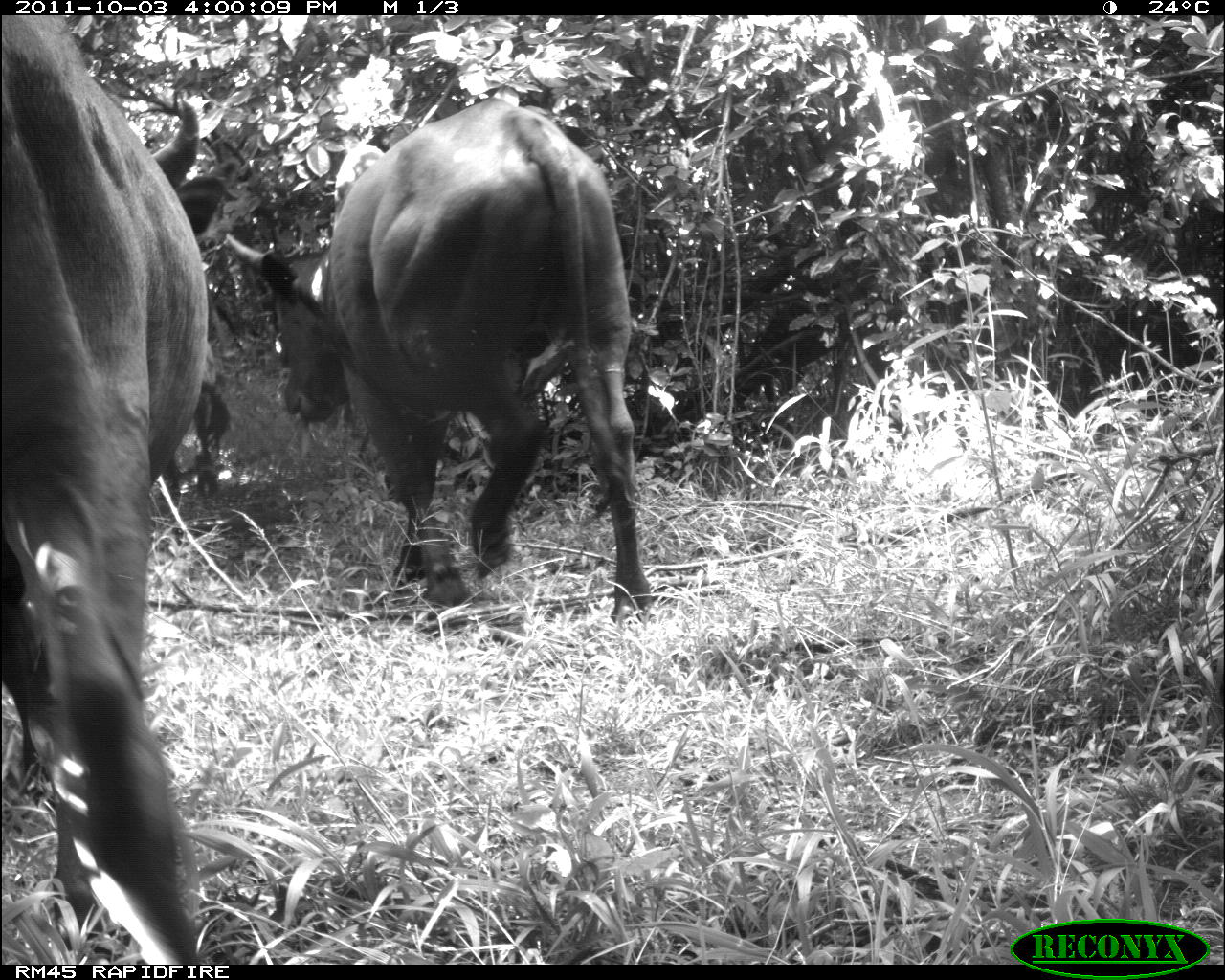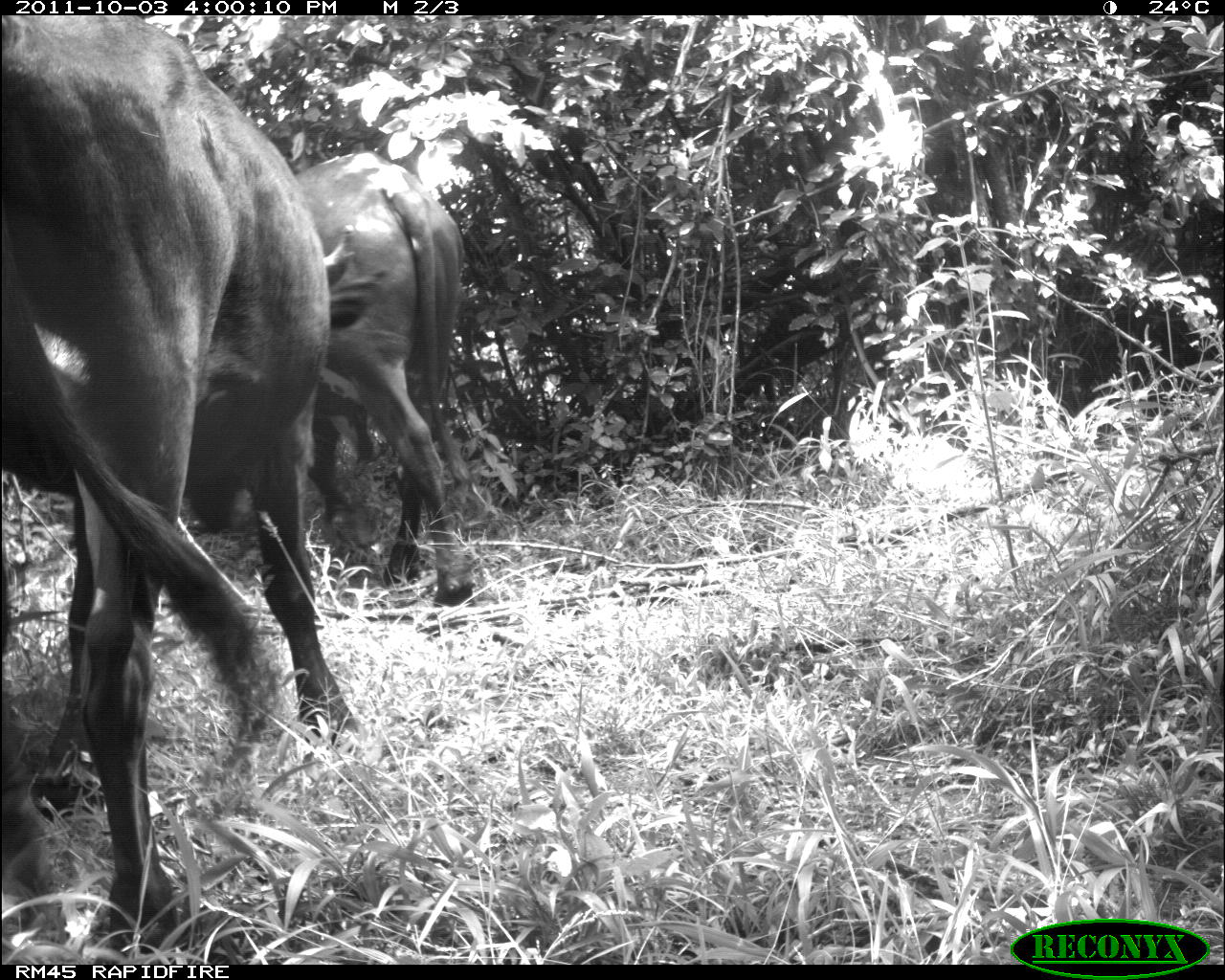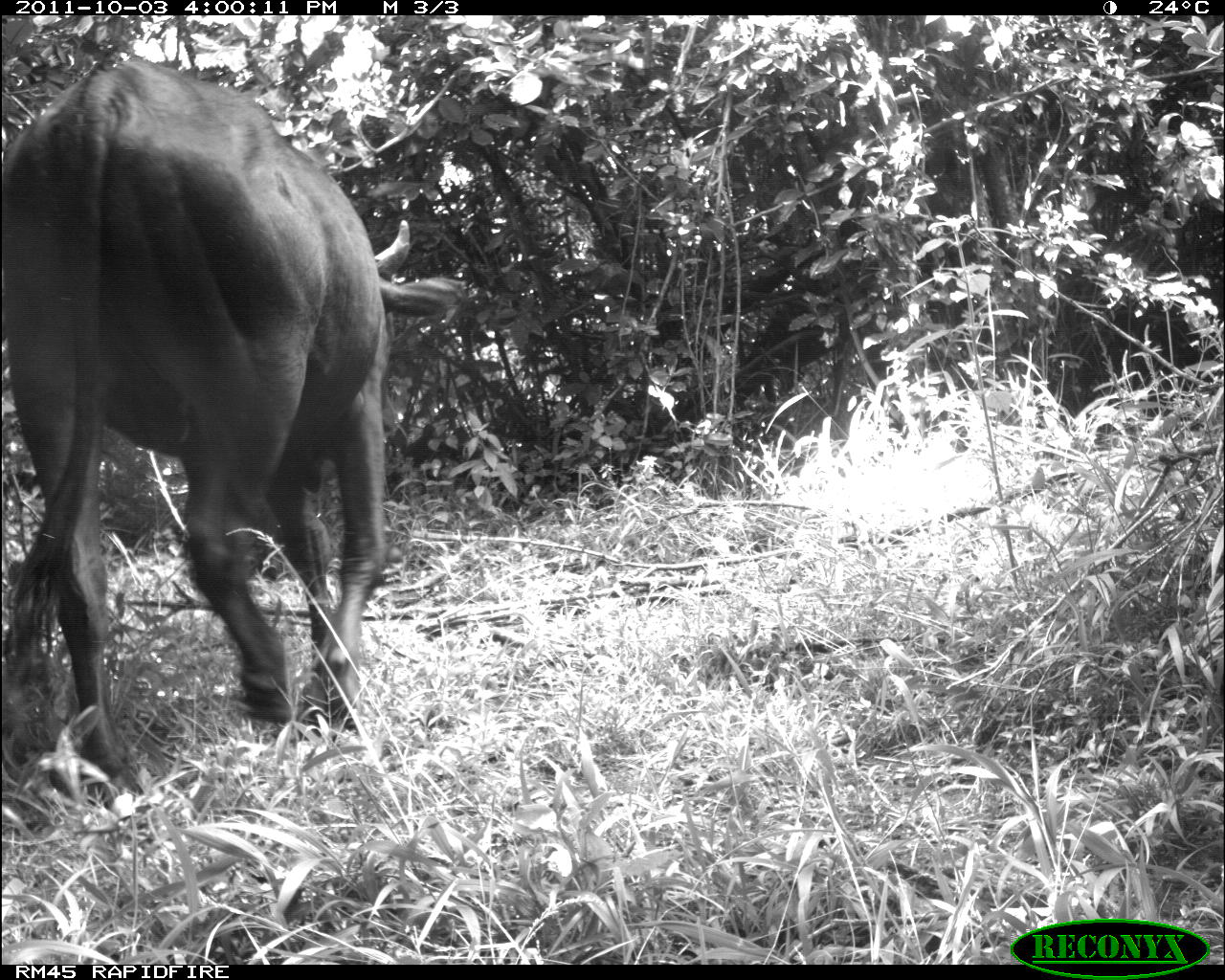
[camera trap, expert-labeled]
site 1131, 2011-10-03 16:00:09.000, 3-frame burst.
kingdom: Animalia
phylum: Chordata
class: Mammalia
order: Artiodactyla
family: Bovidae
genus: Bos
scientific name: Bos taurus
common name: domestic cattle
Bos taurus (domestic cattle), count 2.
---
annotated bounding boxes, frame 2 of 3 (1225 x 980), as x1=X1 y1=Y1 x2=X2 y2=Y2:
bos taurus: x1=1 y1=15 x2=391 y2=954; x1=290 y1=150 x2=475 y2=607